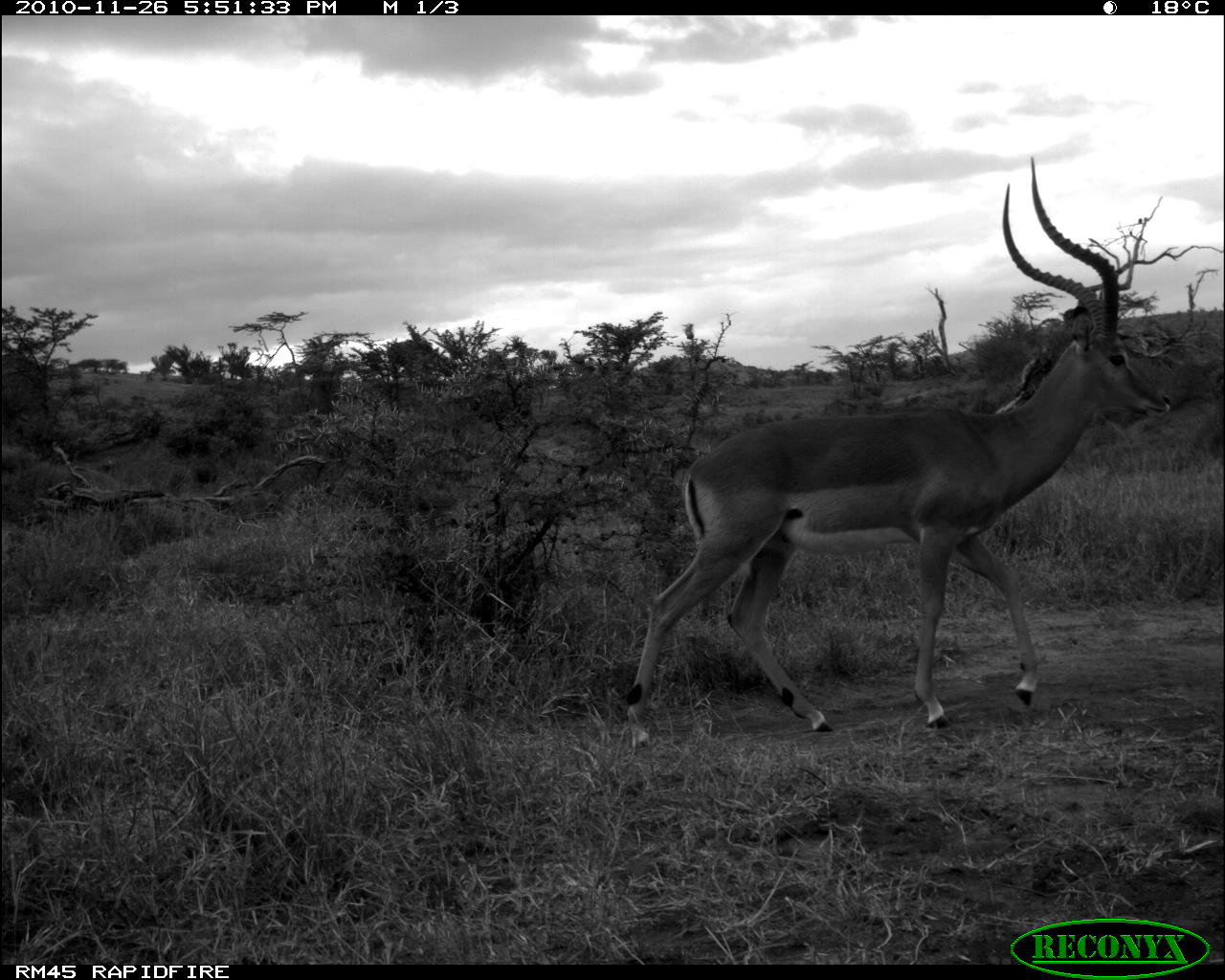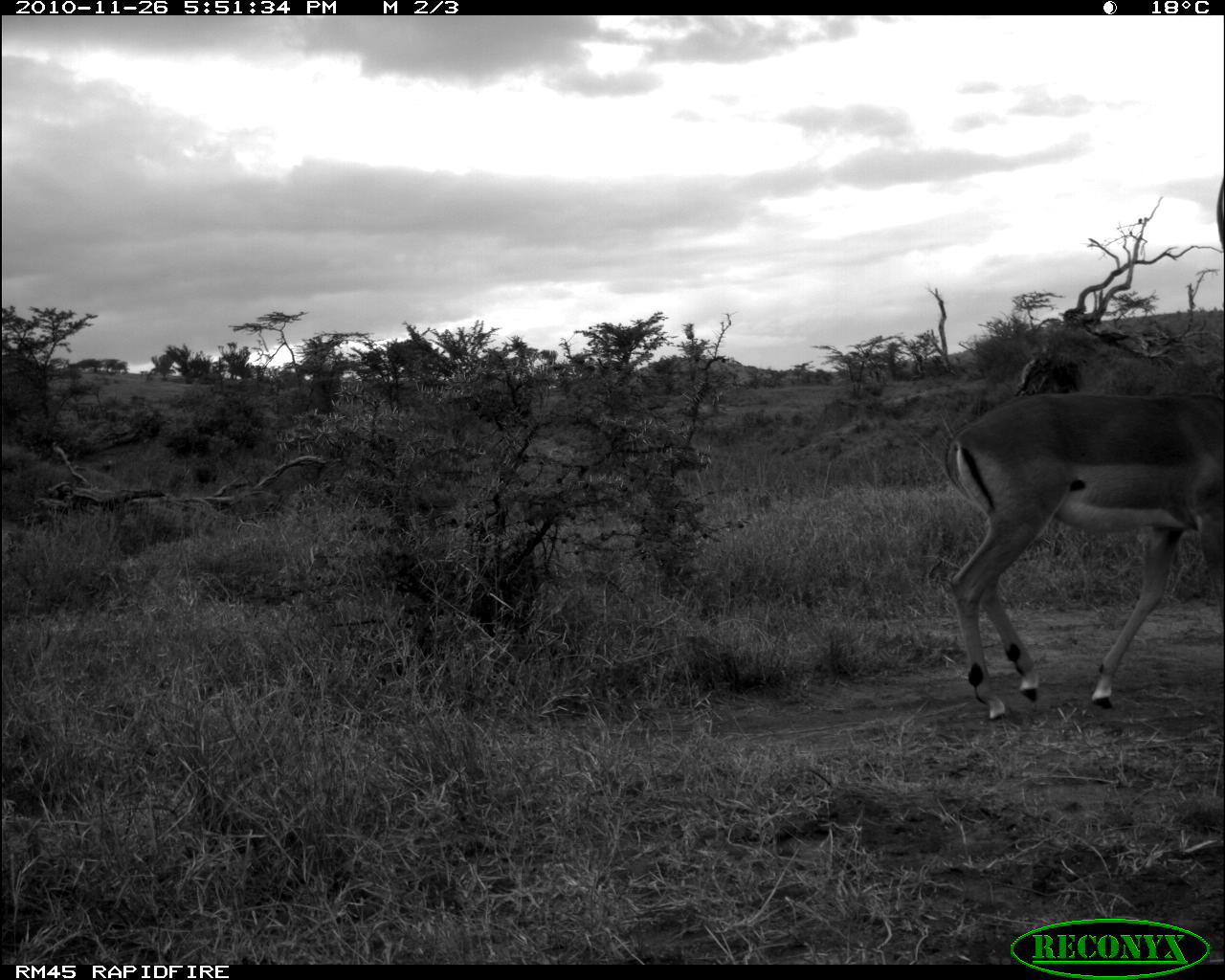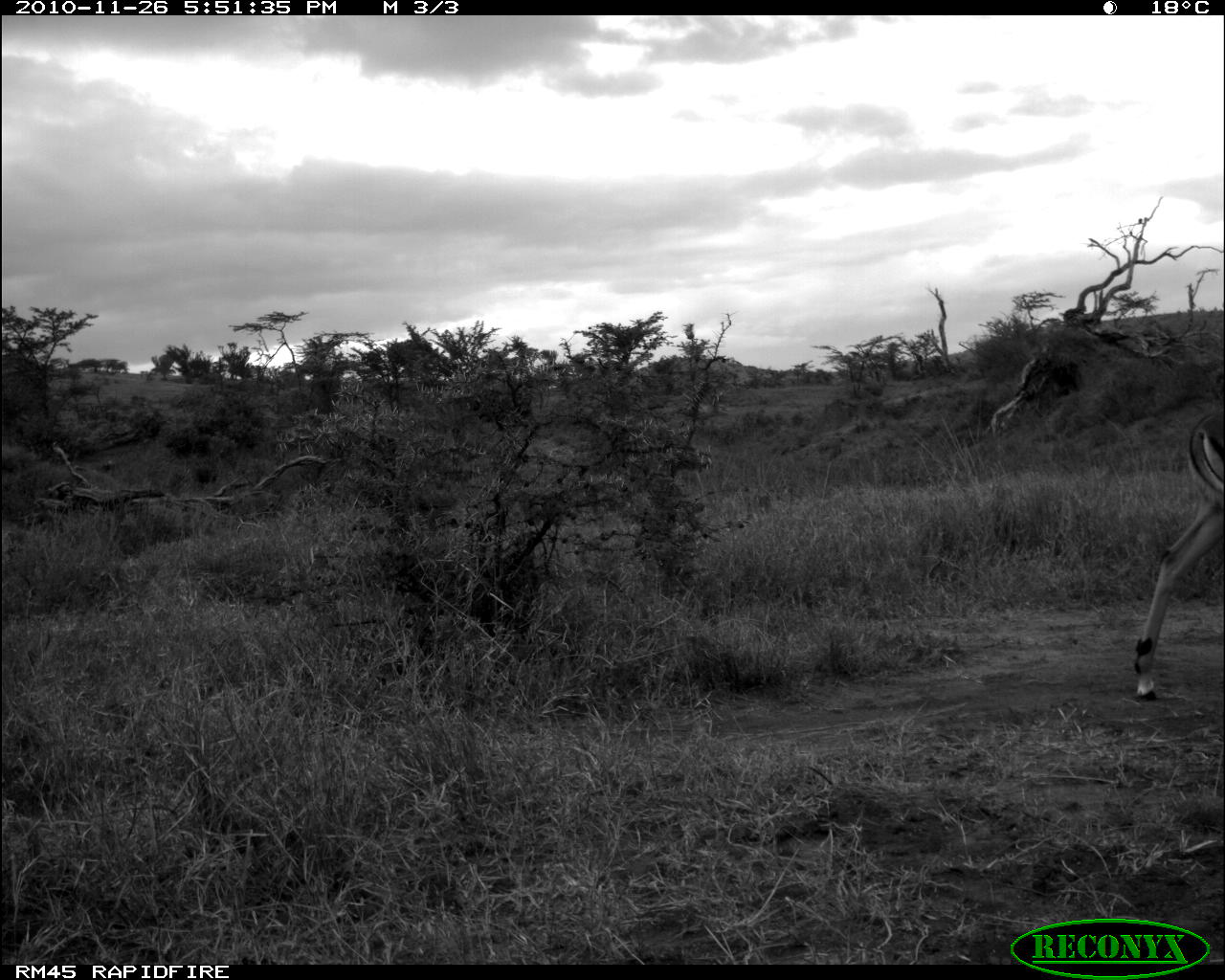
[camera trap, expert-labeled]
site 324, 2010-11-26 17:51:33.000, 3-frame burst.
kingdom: Animalia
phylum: Chordata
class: Mammalia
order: Artiodactyla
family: Bovidae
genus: Aepyceros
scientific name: Aepyceros melampus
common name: impala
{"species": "Aepyceros melampus (impala)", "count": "1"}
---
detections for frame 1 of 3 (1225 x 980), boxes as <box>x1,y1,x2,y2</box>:
aepyceros melampus: <box>626,154,1171,751</box>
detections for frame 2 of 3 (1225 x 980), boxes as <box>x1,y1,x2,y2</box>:
aepyceros melampus: <box>942,391,1225,721</box>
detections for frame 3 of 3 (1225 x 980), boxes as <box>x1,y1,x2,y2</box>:
aepyceros melampus: <box>1133,410,1224,702</box>